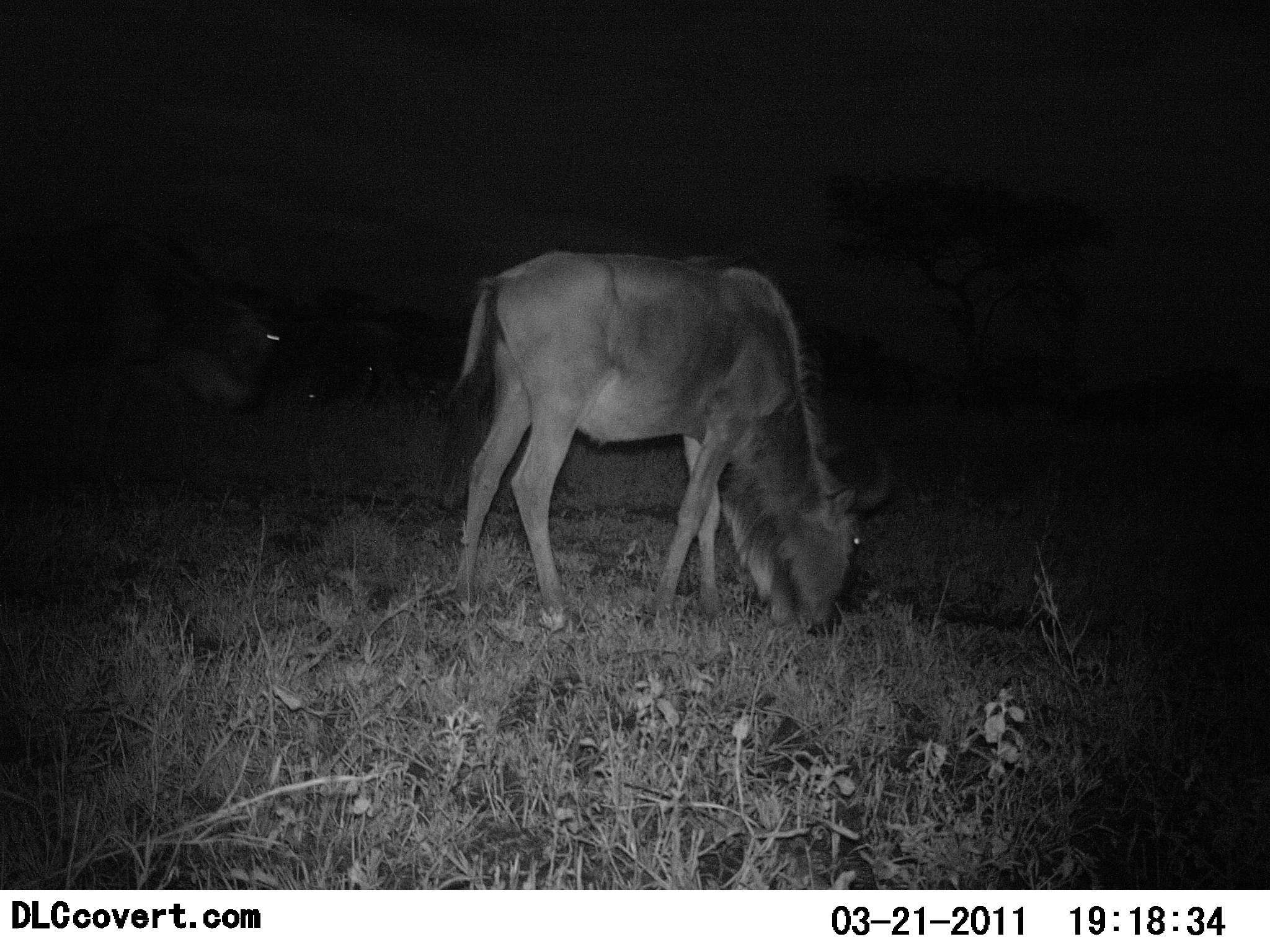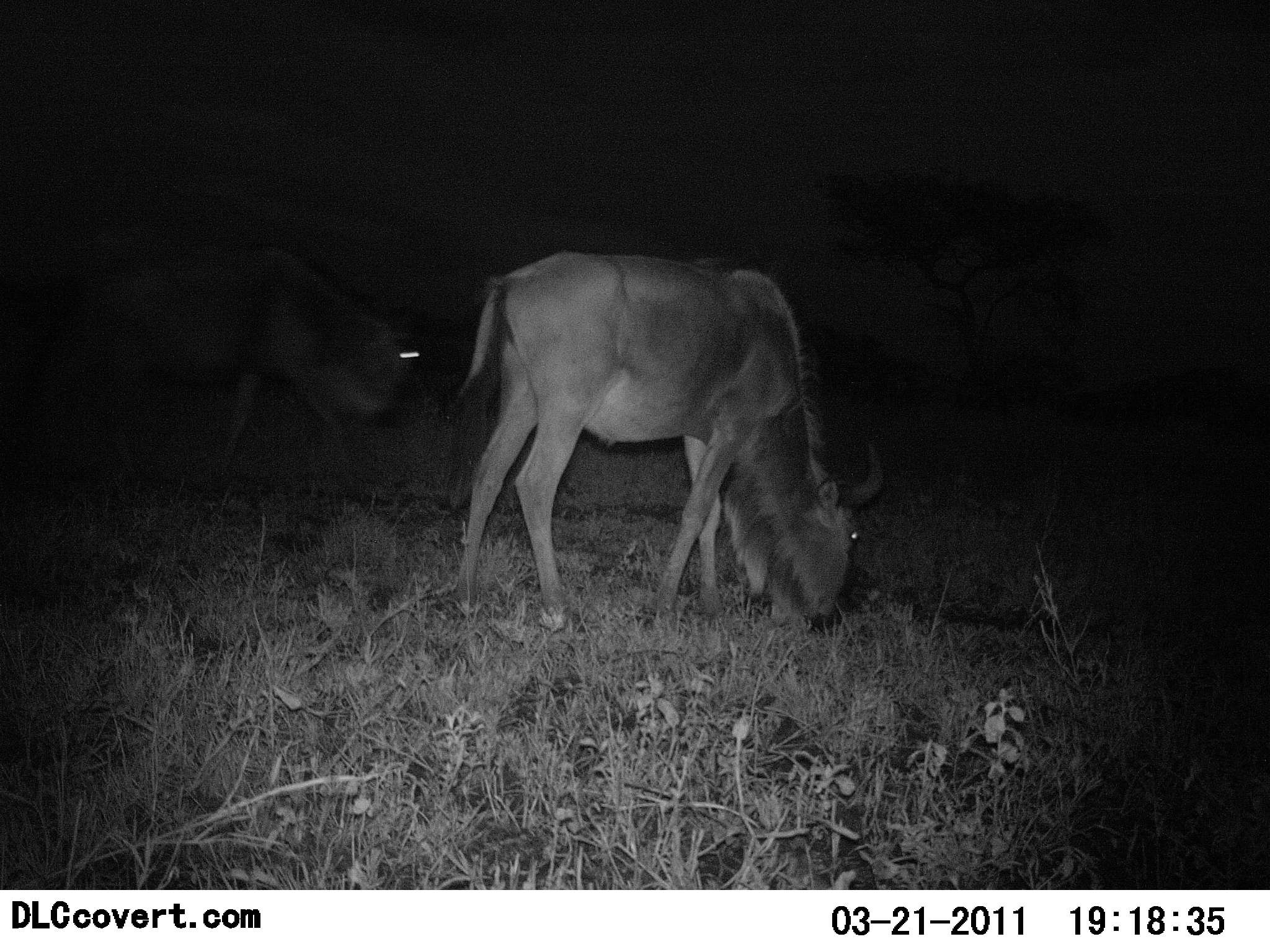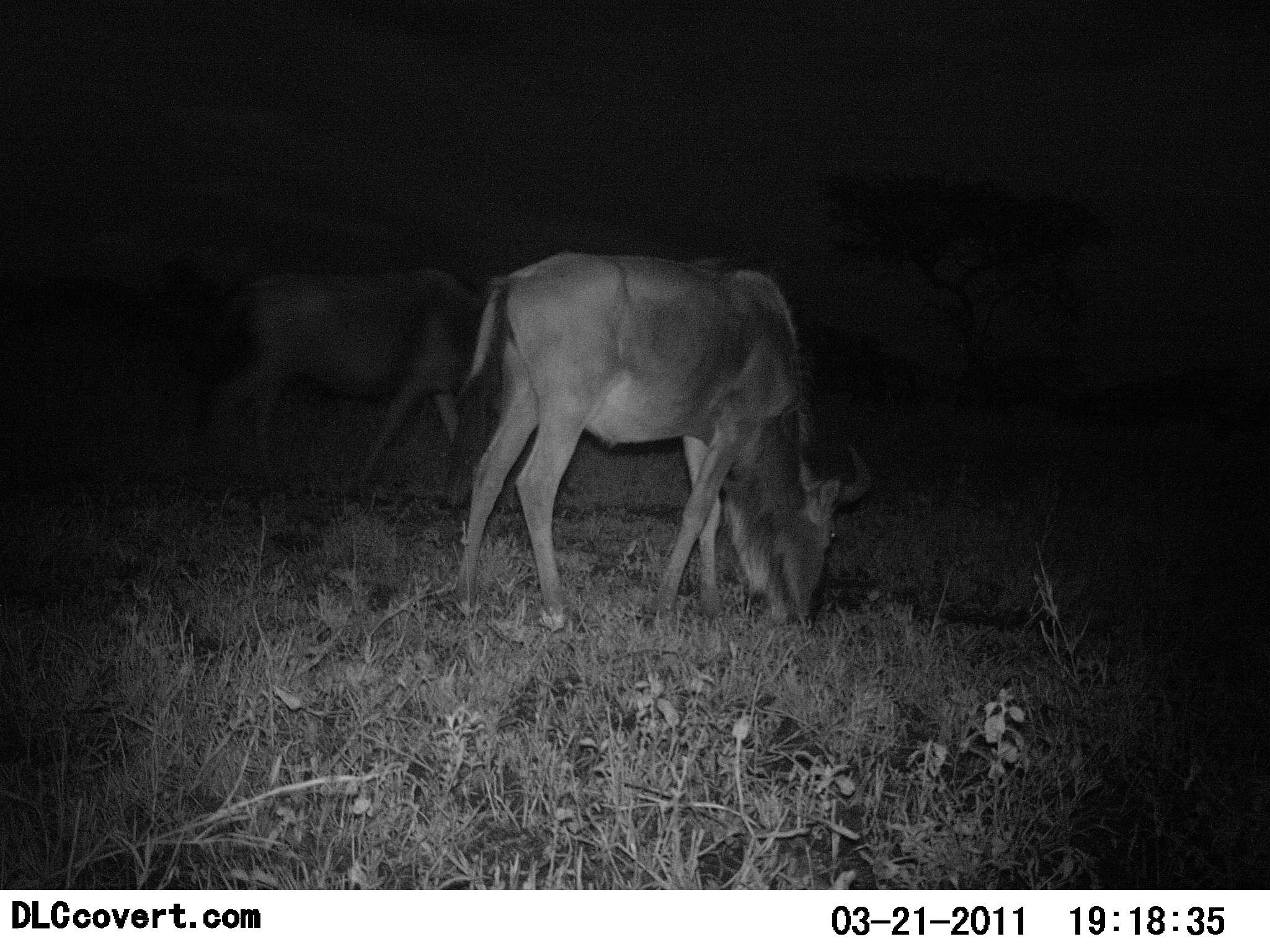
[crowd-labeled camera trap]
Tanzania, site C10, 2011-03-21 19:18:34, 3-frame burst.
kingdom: Animalia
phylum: Chordata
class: Mammalia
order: Artiodactyla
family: Bovidae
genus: Connochaetes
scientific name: Connochaetes taurinus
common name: blue wildebeest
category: wildebeest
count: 2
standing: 20%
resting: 0%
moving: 80%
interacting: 0%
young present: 0%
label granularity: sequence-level